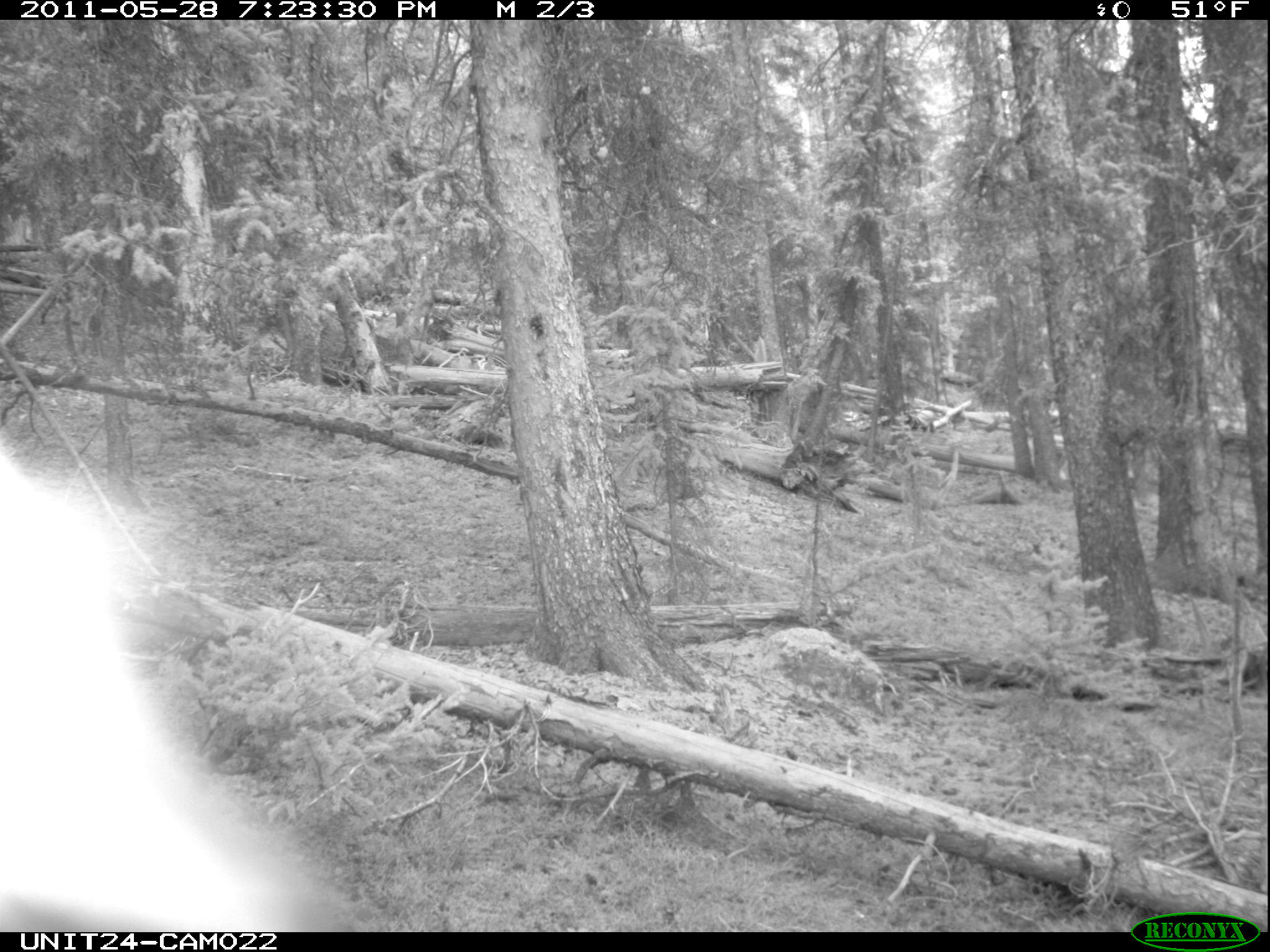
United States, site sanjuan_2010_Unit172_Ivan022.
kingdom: Animalia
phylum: Chordata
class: Aves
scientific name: Aves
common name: birds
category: unidentified bird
Unidentified bird (birds) (Aves).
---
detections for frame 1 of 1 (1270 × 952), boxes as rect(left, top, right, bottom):
animal: rect(0, 438, 392, 932)